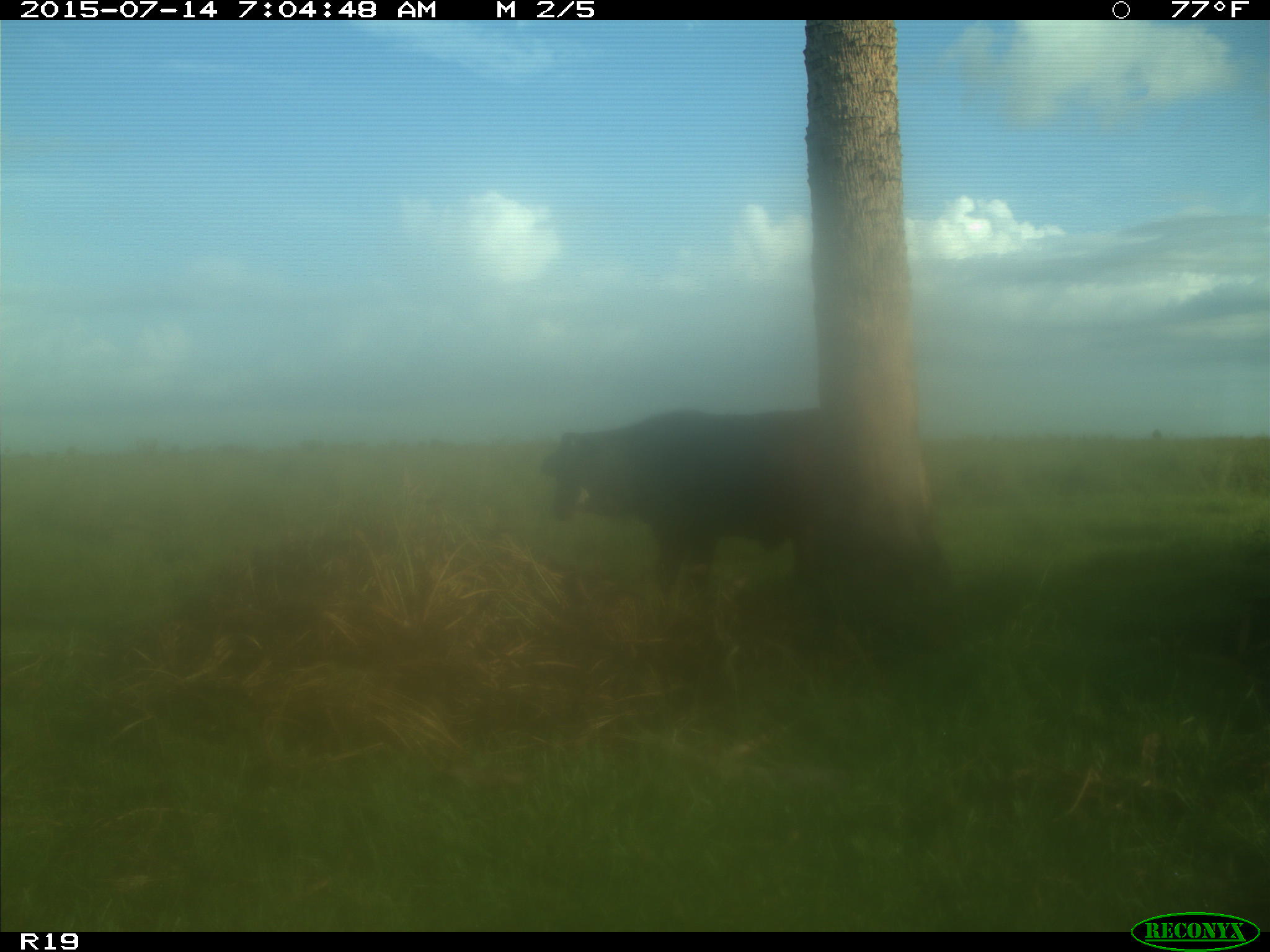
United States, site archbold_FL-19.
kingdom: Animalia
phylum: Chordata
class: Mammalia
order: Artiodactyla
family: Bovidae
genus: Bos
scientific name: Bos taurus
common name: domestic cow